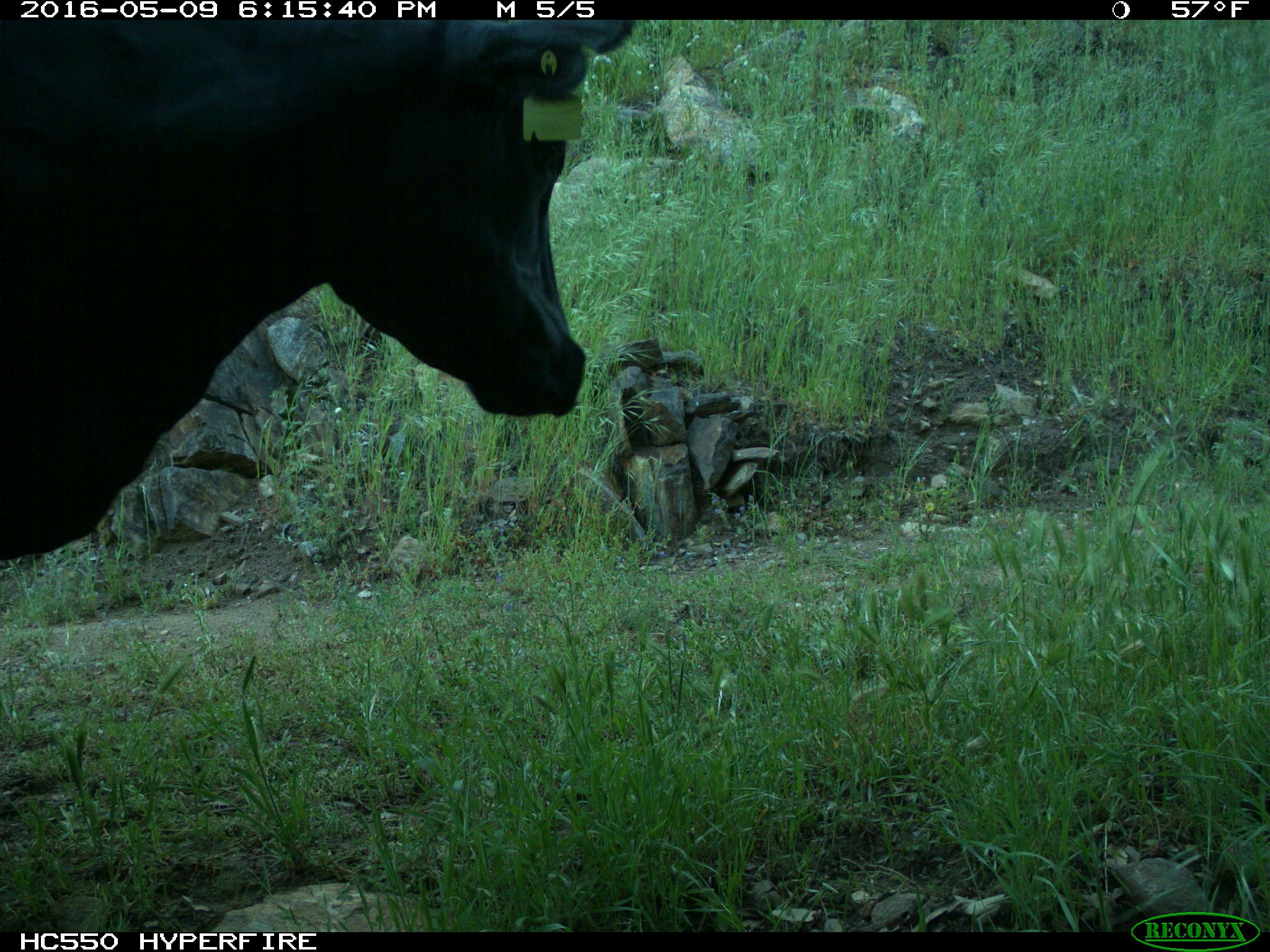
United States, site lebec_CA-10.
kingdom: Animalia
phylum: Chordata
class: Mammalia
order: Artiodactyla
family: Bovidae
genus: Bos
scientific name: Bos taurus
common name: domestic cow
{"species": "Bos taurus (domestic cow)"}